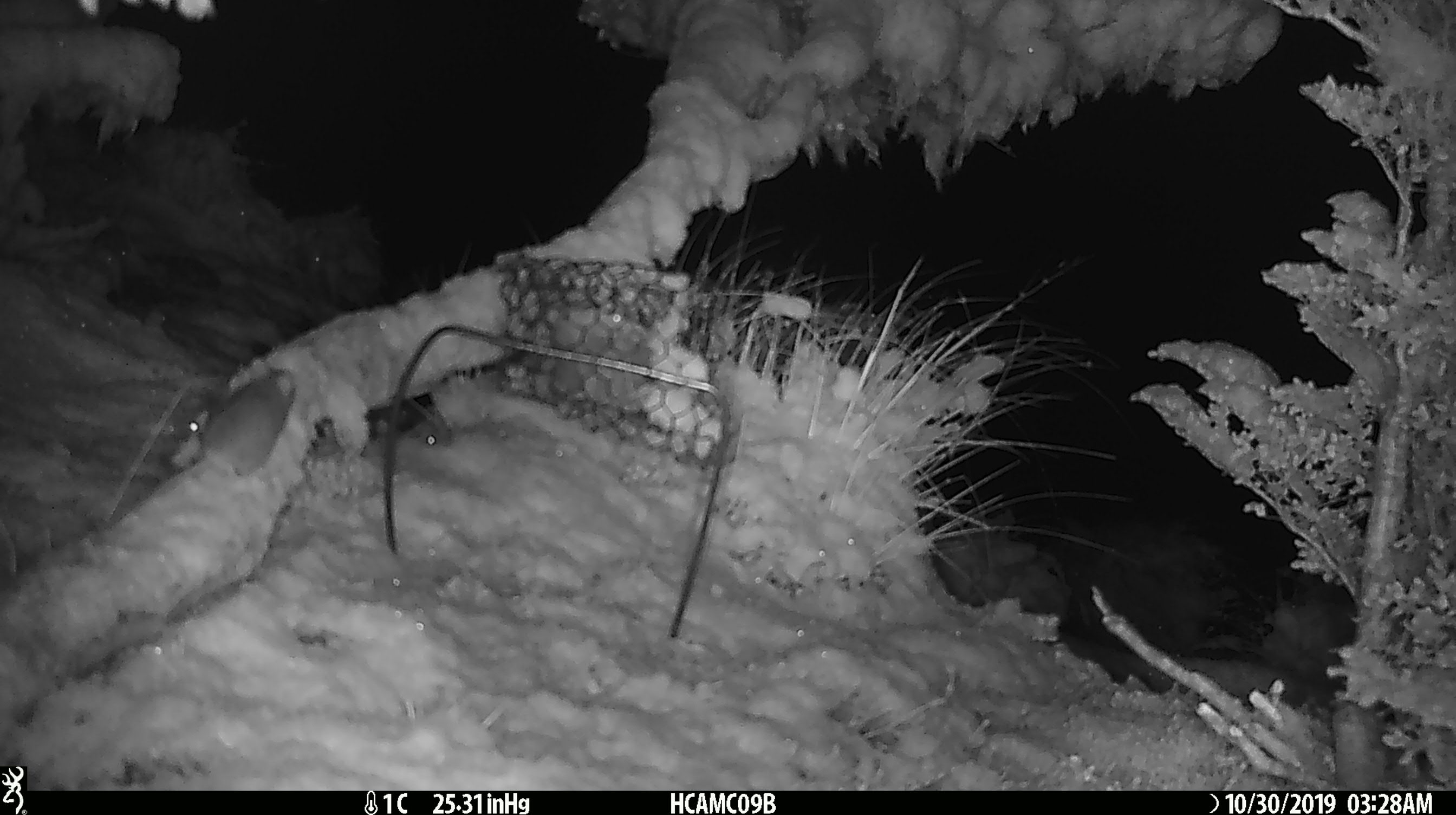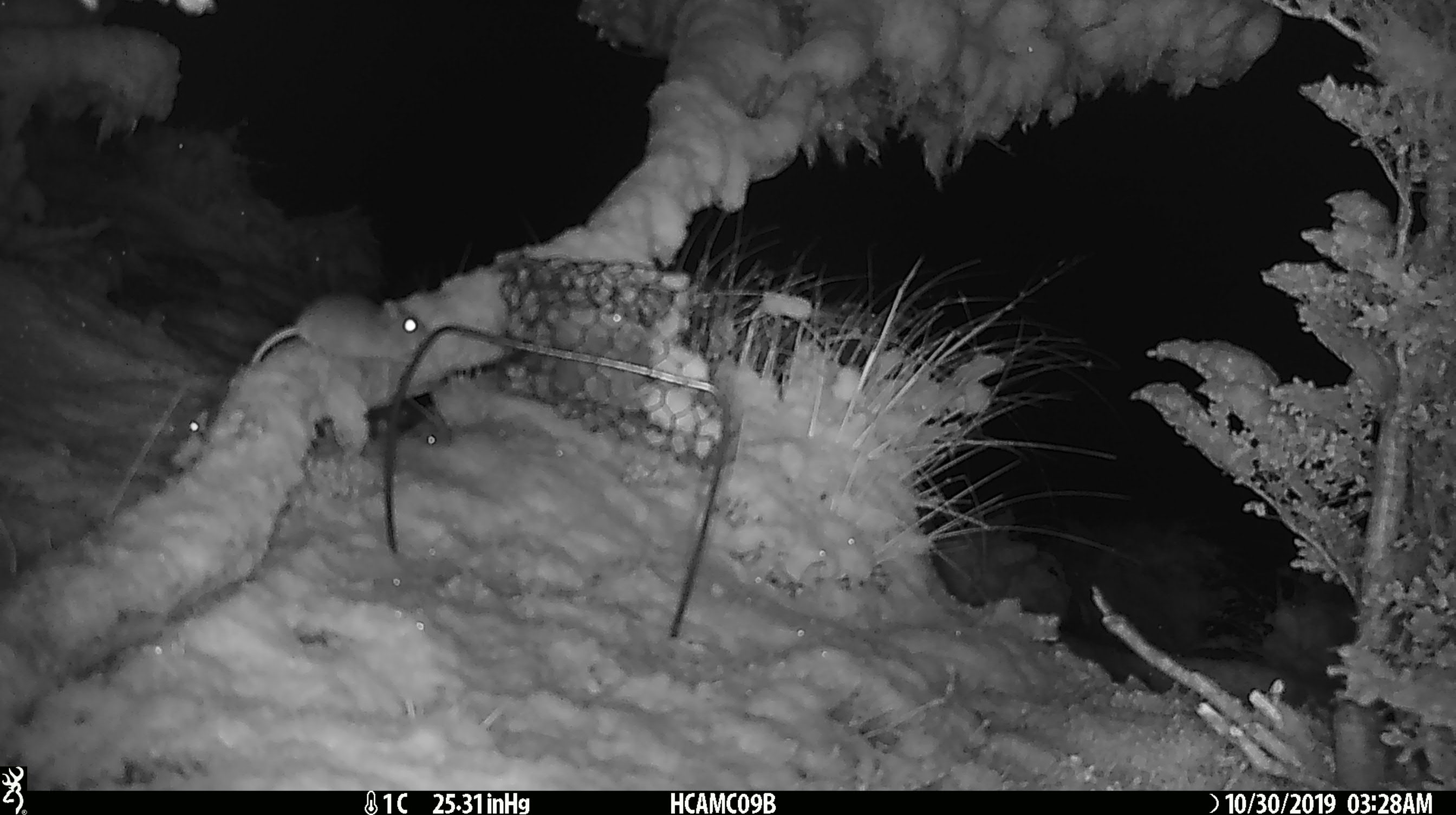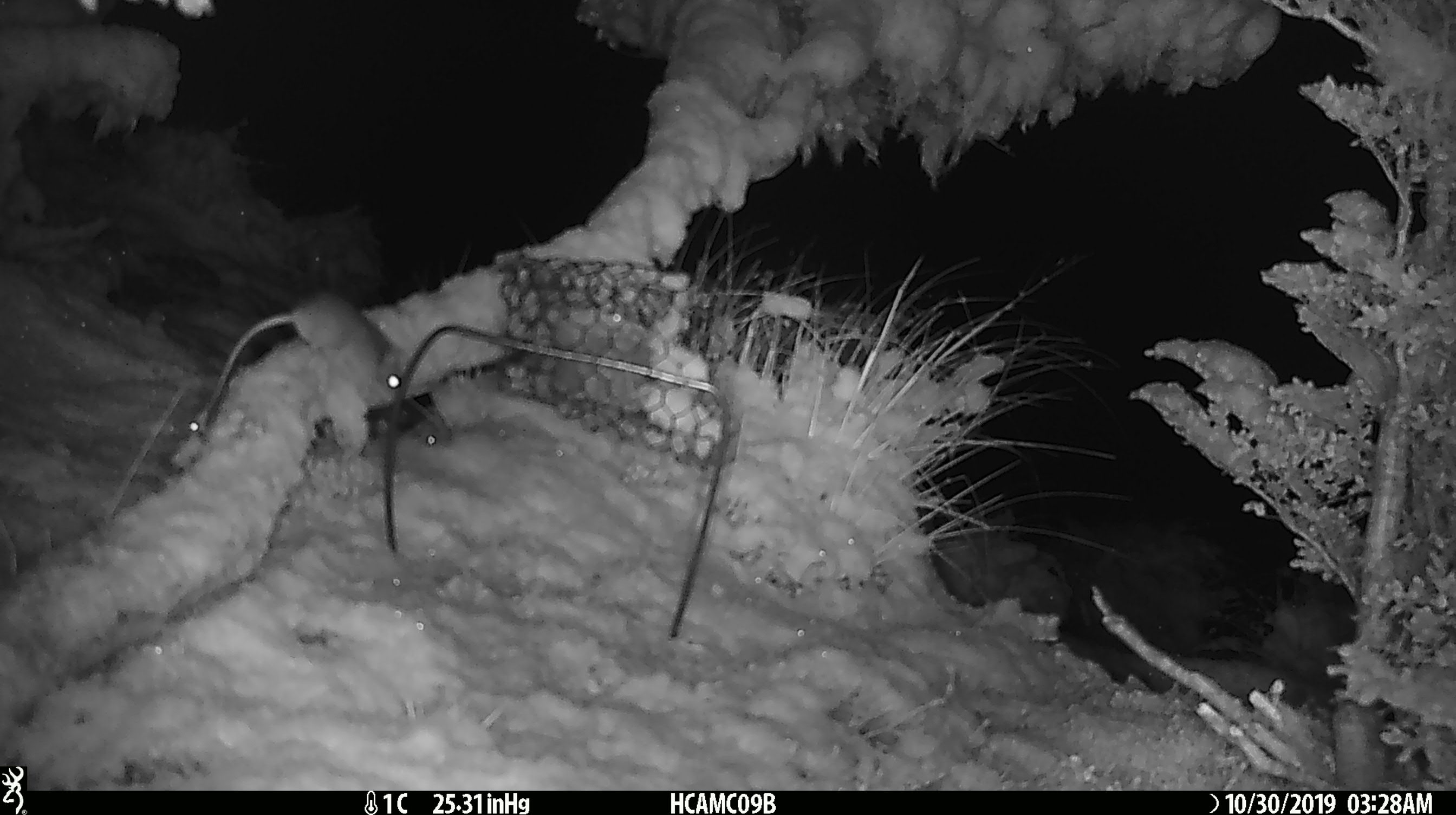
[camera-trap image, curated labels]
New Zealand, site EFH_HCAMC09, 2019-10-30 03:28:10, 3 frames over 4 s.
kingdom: Animalia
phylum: Chordata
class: Mammalia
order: Rodentia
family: Muridae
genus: Mus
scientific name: Mus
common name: mouse